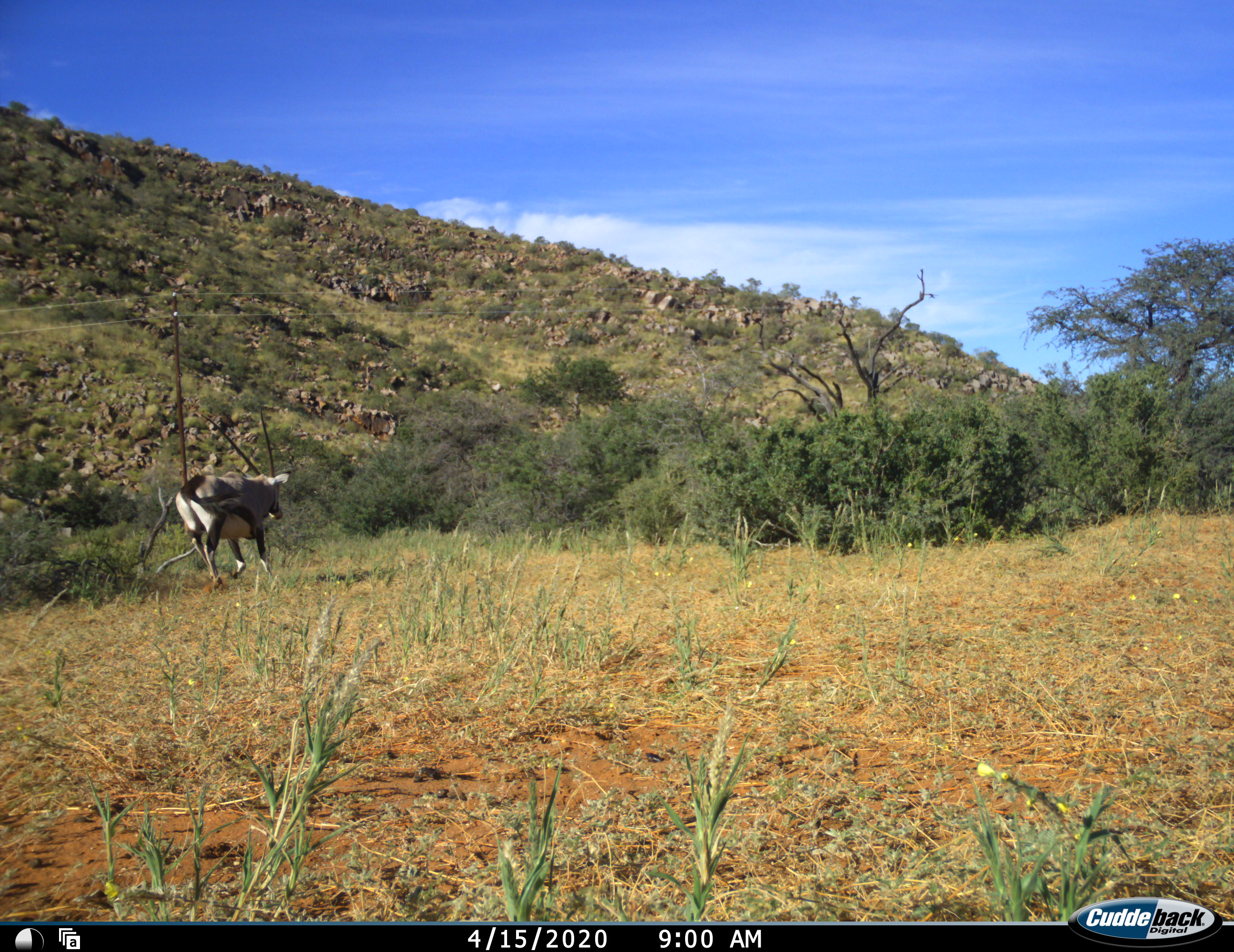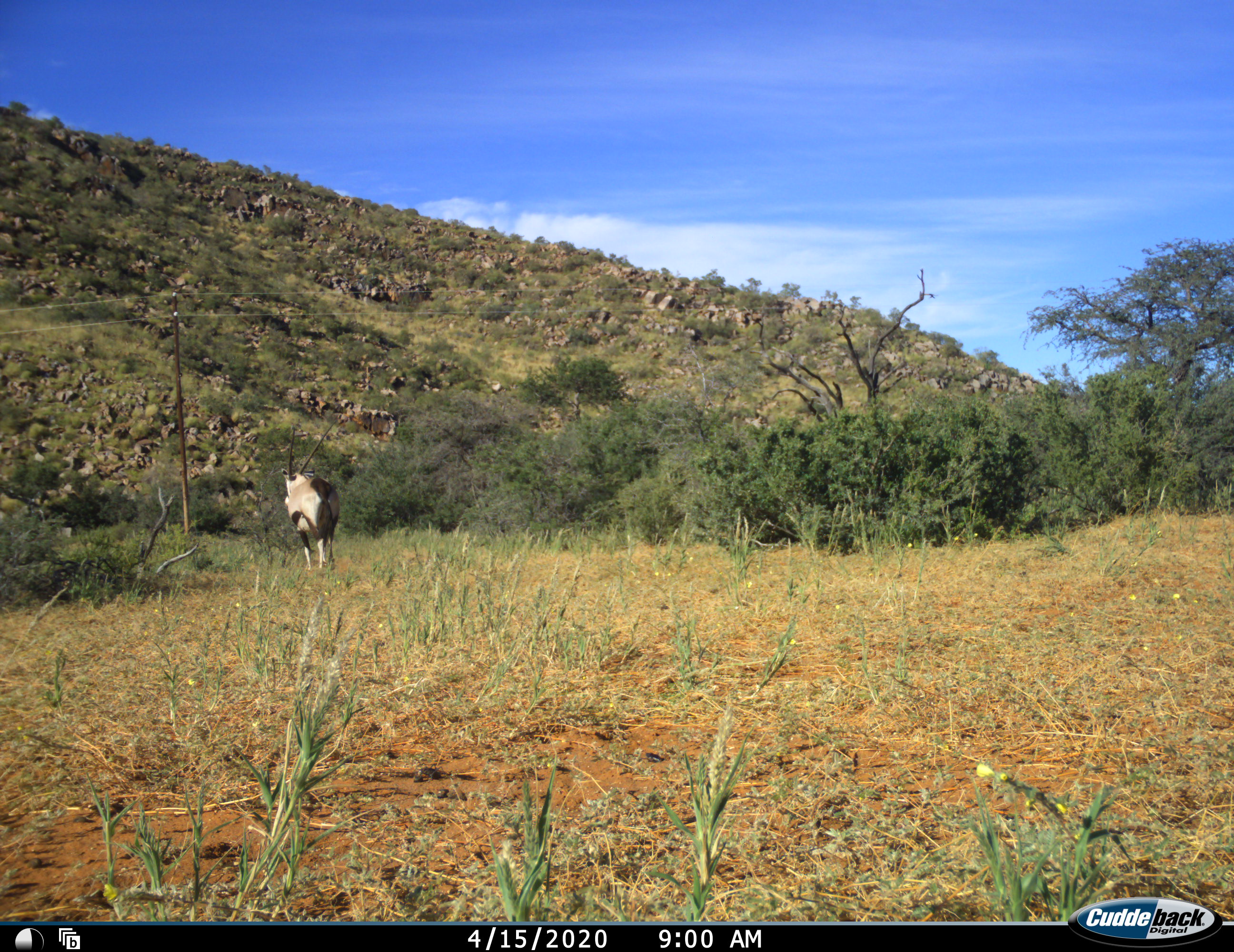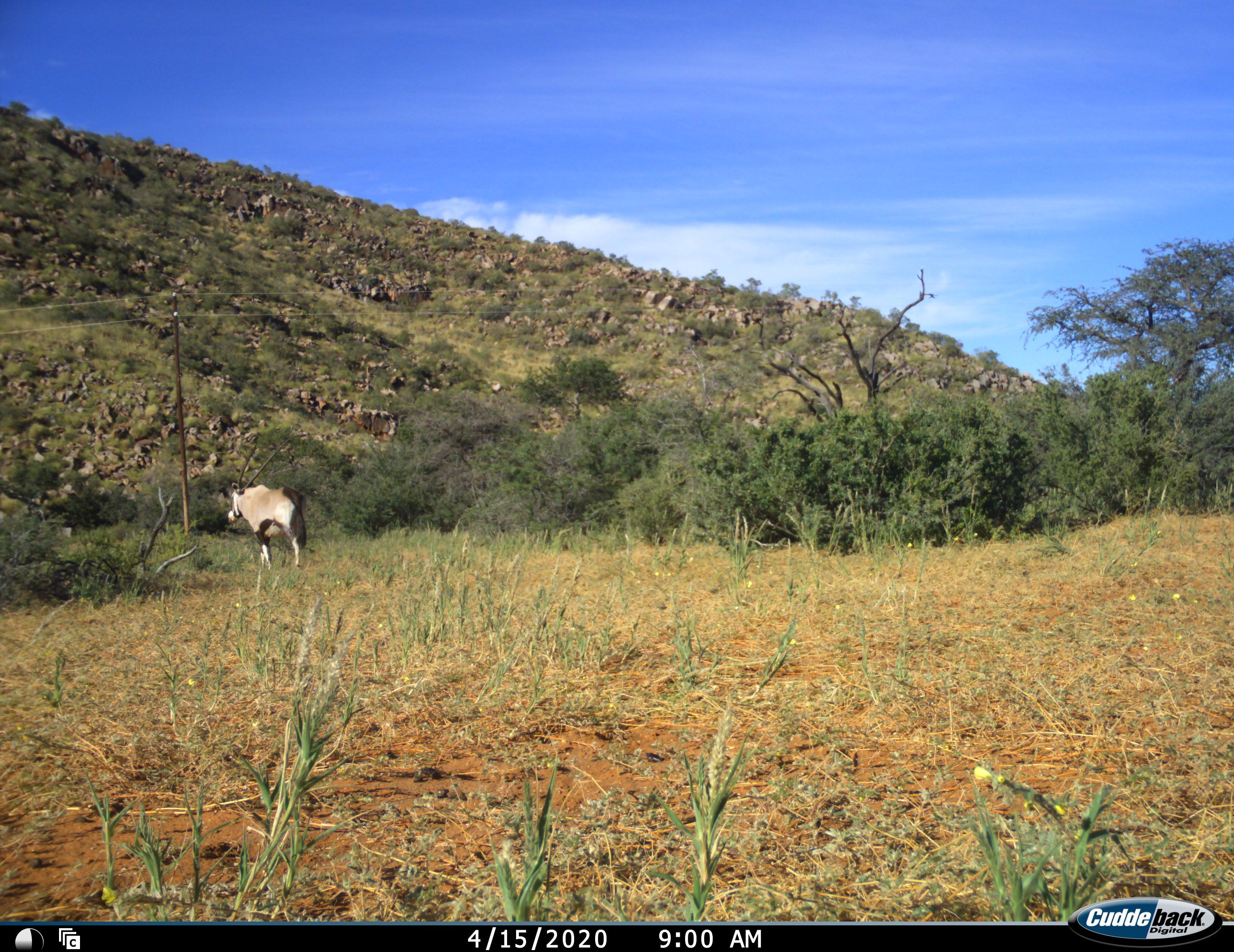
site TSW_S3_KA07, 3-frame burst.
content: unidentified animal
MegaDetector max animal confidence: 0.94